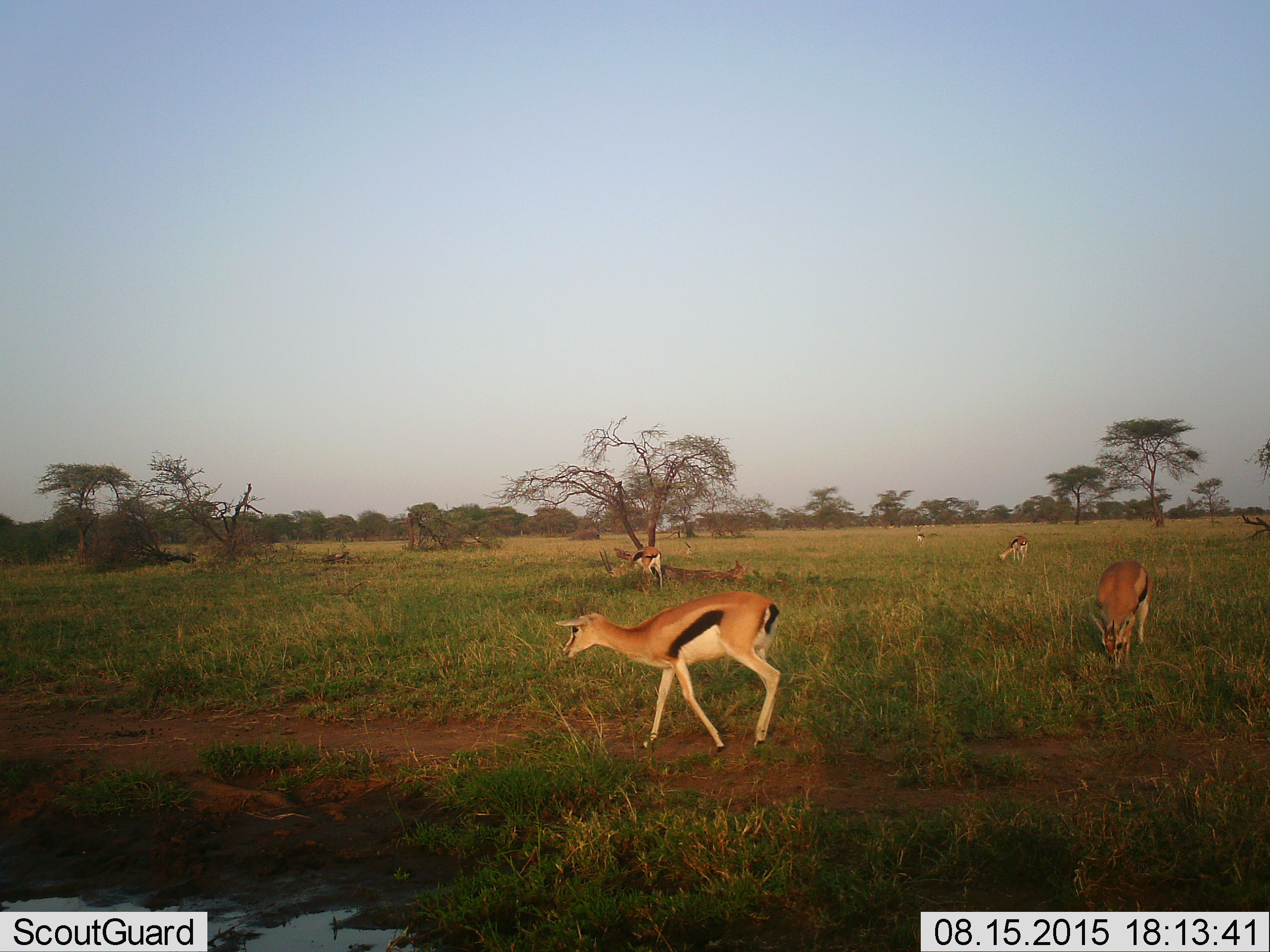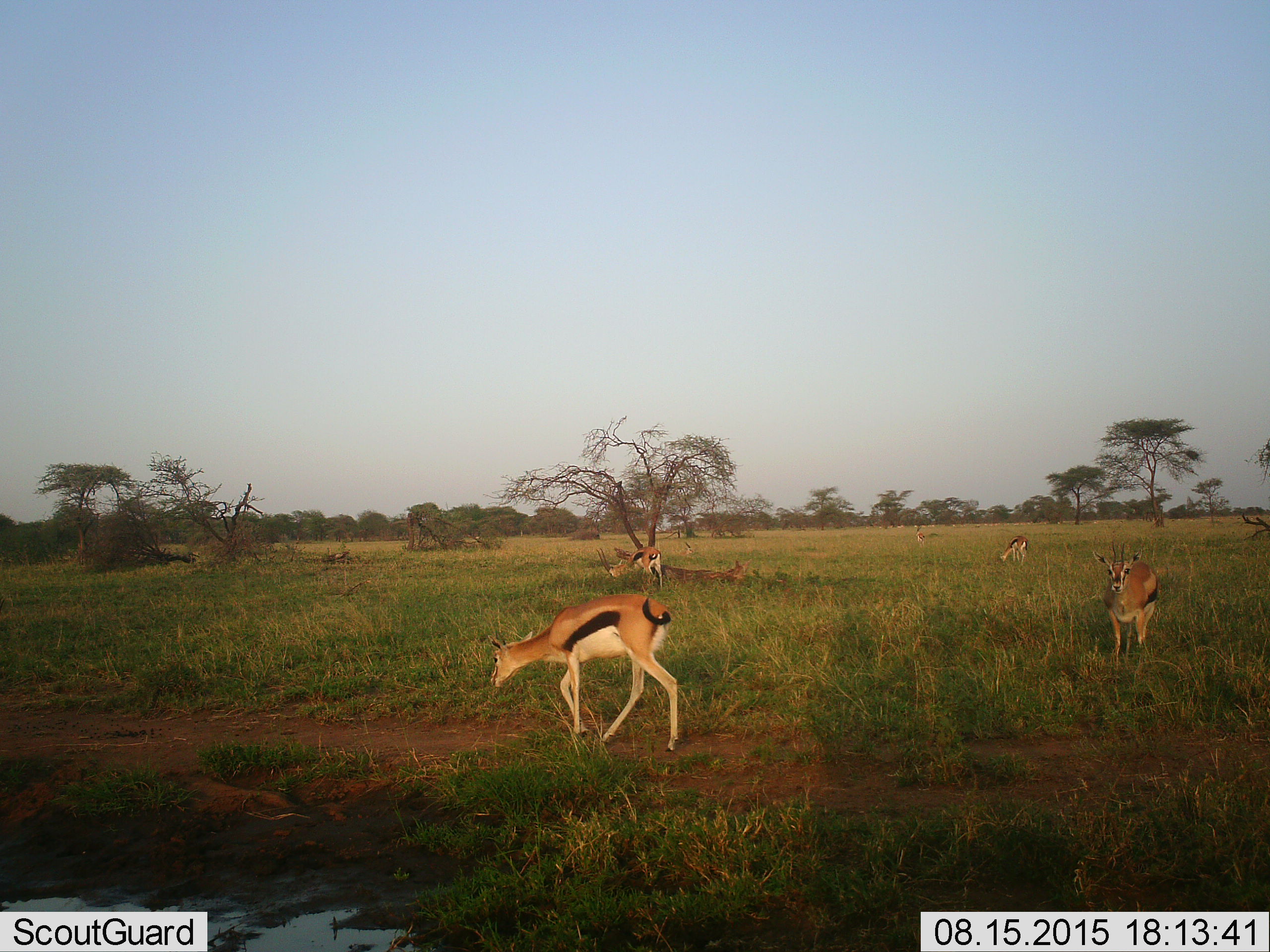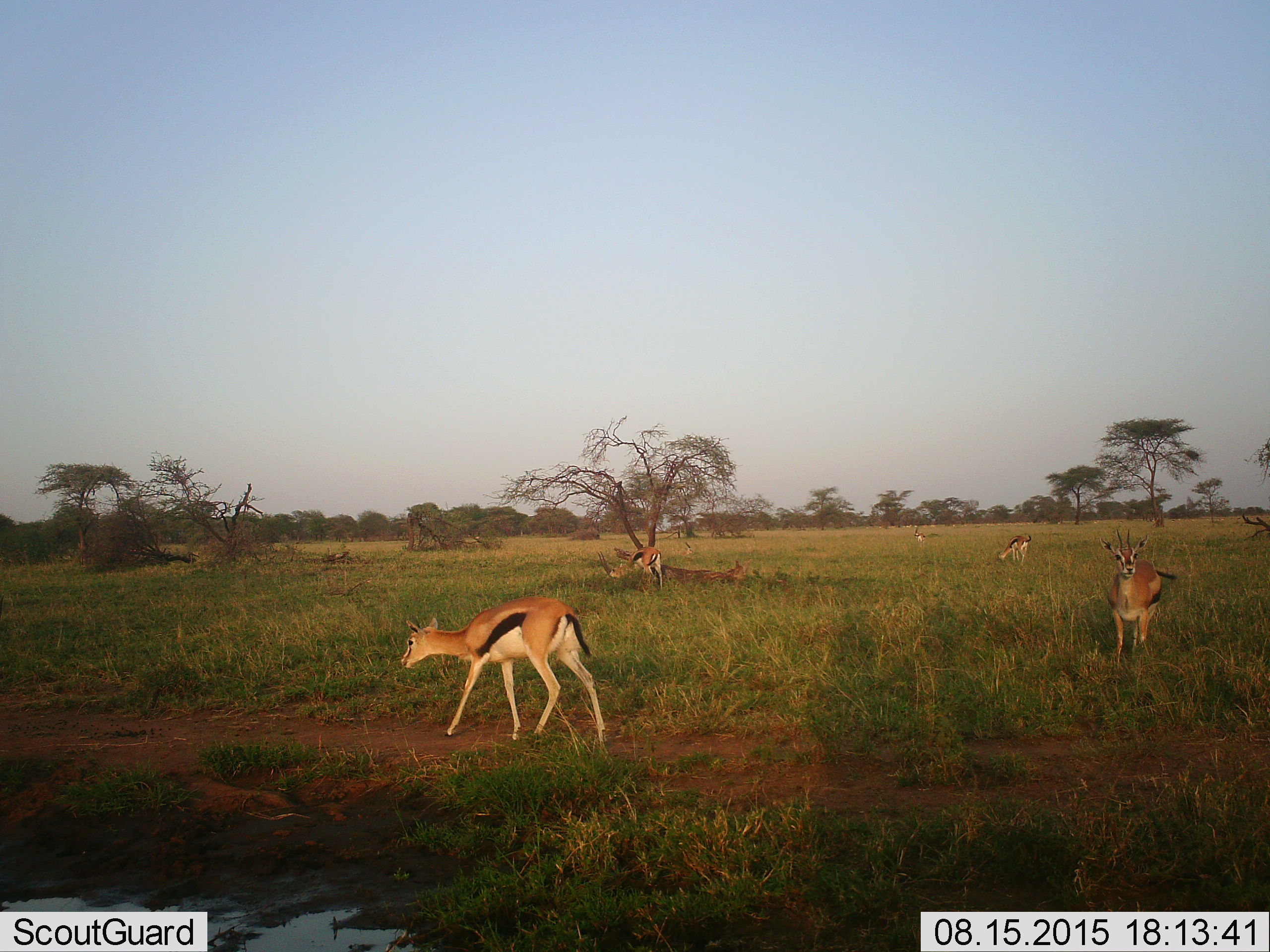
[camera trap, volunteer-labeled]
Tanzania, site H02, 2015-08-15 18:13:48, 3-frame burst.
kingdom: Animalia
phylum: Chordata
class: Mammalia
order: Artiodactyla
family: Bovidae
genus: Eudorcas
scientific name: Eudorcas thomsonii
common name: thomson's gazelle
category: gazellethomsons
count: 5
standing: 56%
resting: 22%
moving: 78%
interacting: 0%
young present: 0%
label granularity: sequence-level